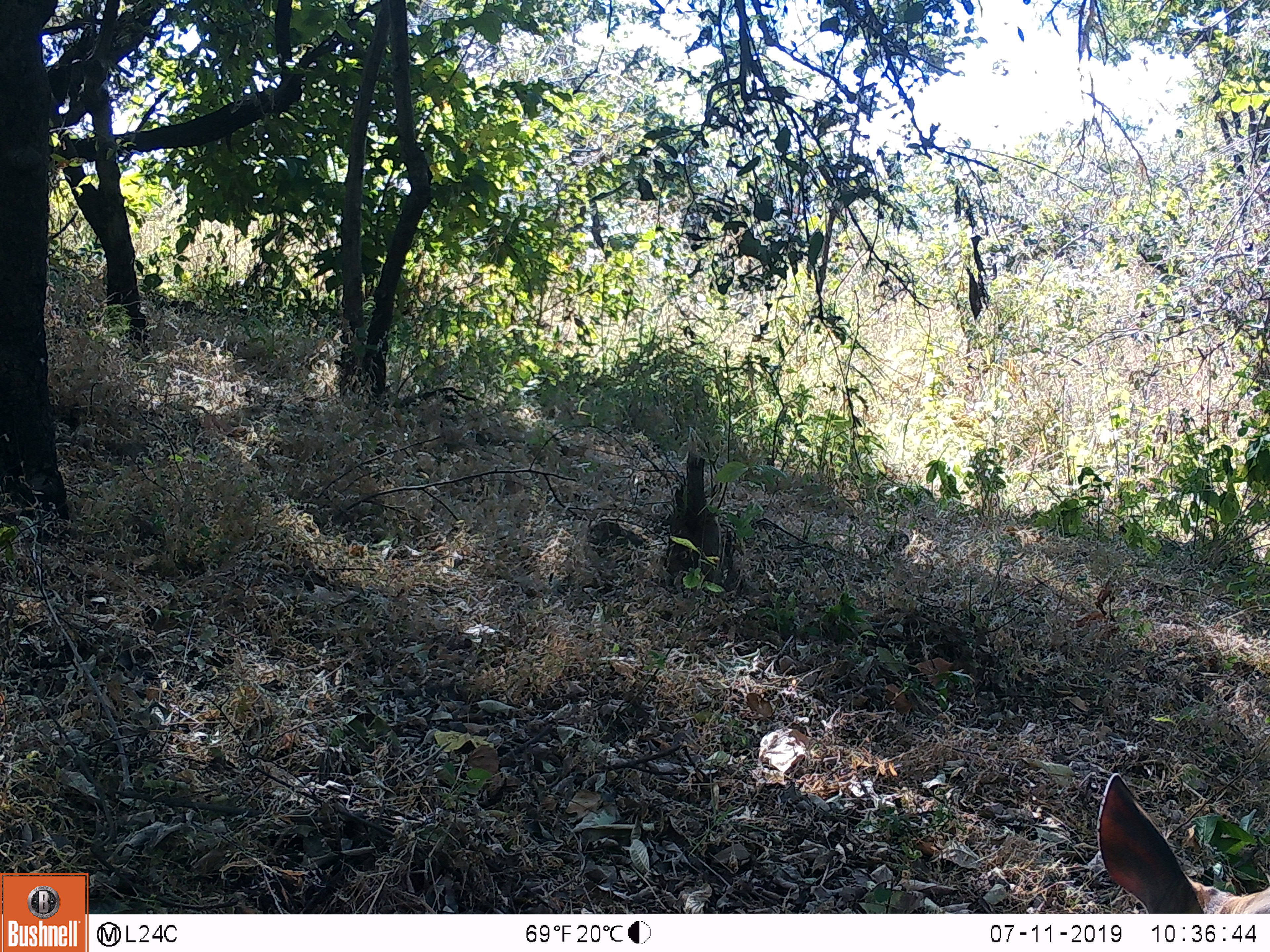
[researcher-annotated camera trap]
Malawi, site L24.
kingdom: Animalia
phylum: Chordata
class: Mammalia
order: Artiodactyla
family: Bovidae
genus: Tragelaphus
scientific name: Tragelaphus sylvaticus sylvaticus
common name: cape bushbuck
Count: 1.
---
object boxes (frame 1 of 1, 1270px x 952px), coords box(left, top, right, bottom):
cape bushbuck: box(1084, 761, 1269, 911)